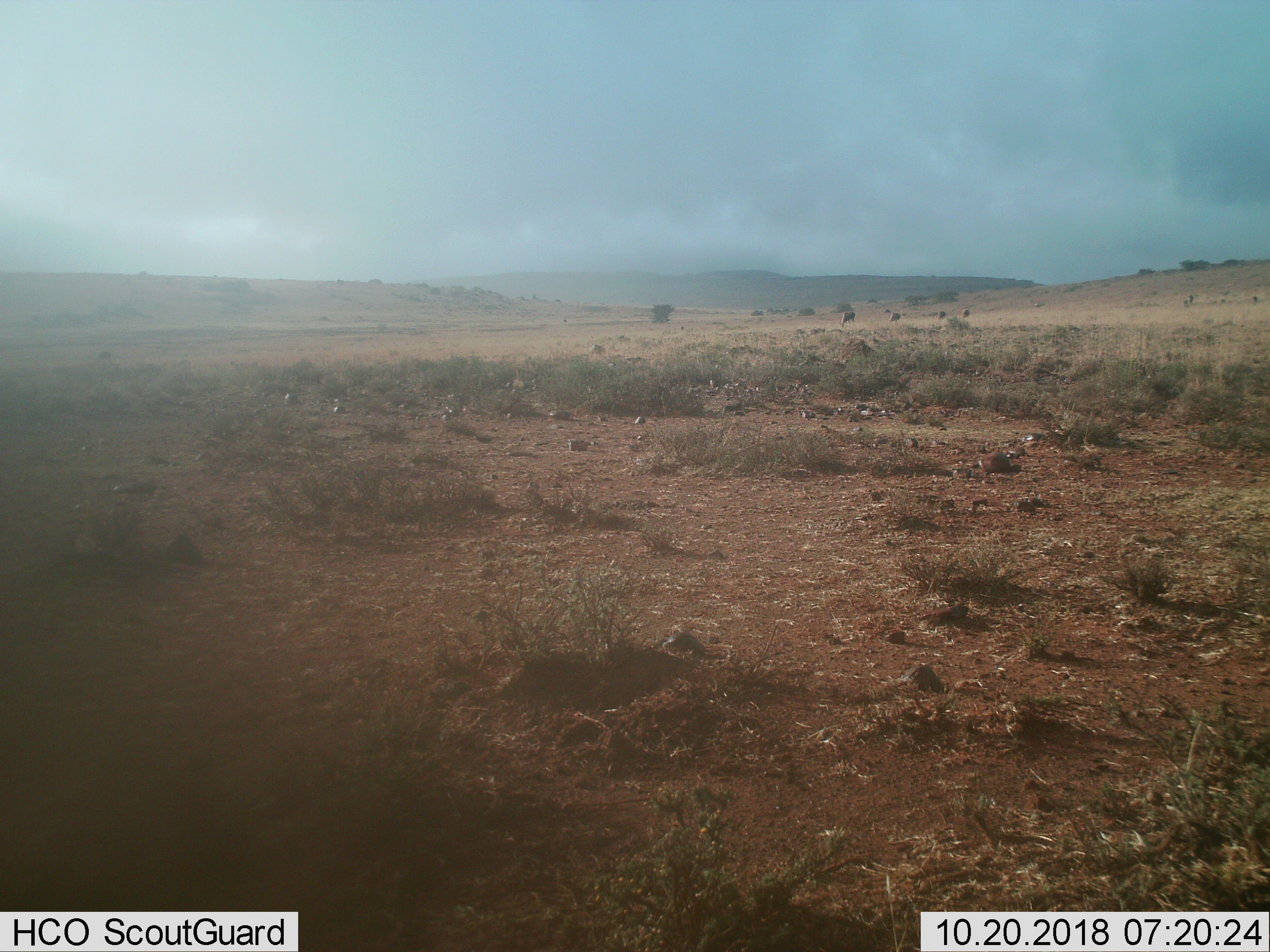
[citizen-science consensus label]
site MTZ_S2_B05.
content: unidentified animal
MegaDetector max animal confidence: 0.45